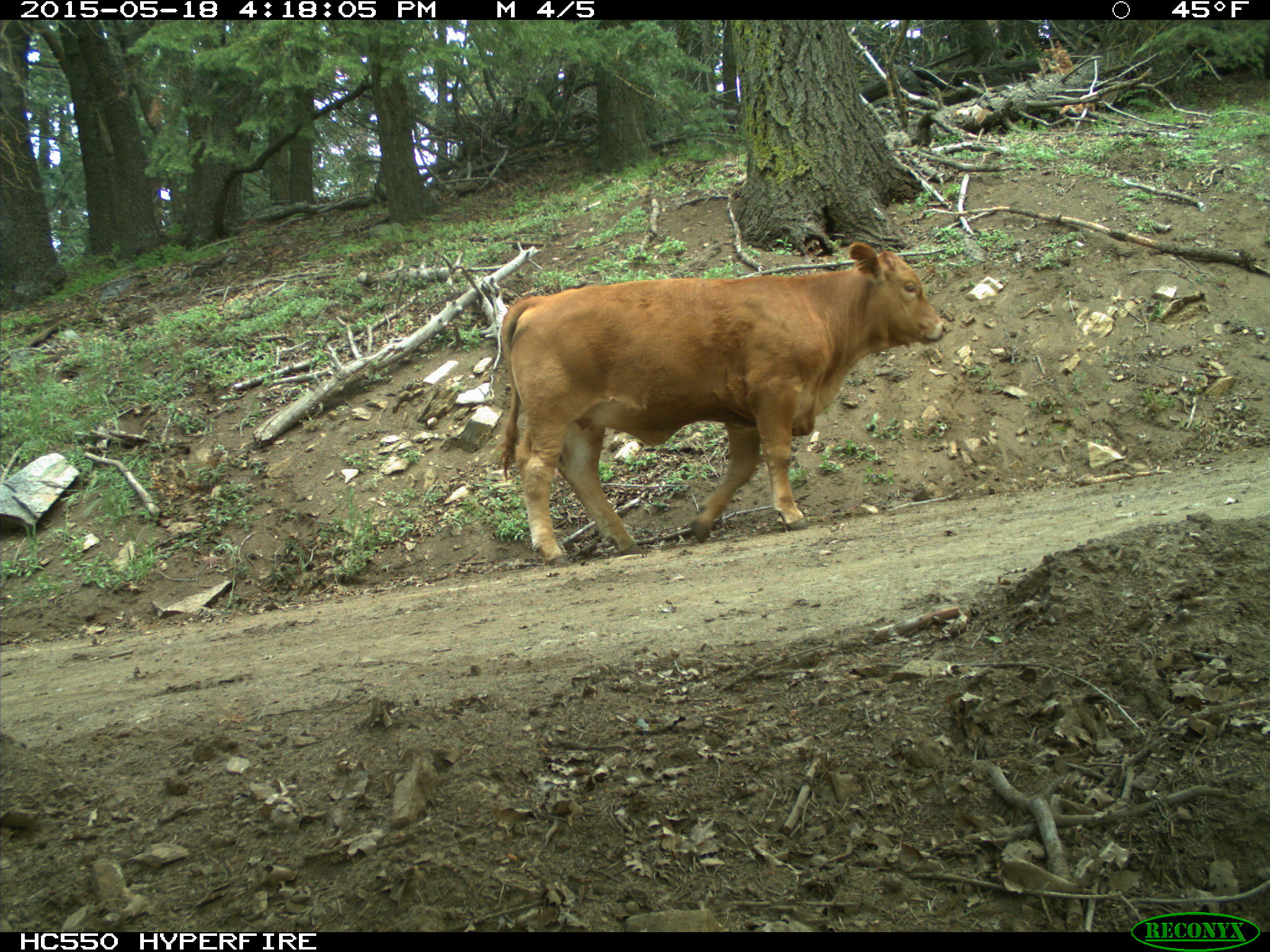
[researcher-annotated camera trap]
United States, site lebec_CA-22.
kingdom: Animalia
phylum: Chordata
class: Mammalia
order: Artiodactyla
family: Bovidae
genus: Bos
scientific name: Bos taurus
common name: domestic cow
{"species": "Bos taurus (domestic cow)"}